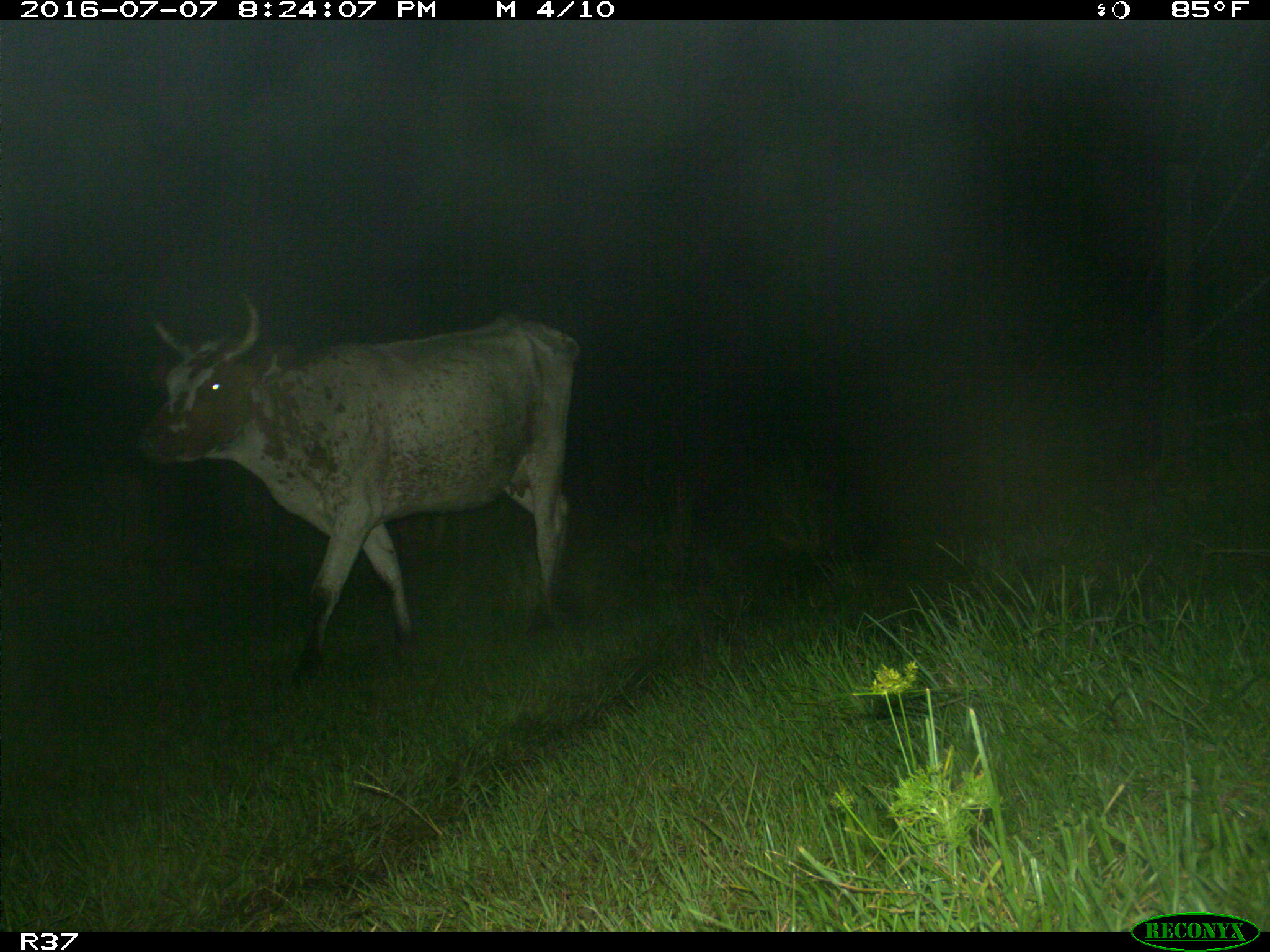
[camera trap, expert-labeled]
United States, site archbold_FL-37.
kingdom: Animalia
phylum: Chordata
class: Mammalia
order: Artiodactyla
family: Bovidae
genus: Bos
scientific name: Bos taurus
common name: domestic cow